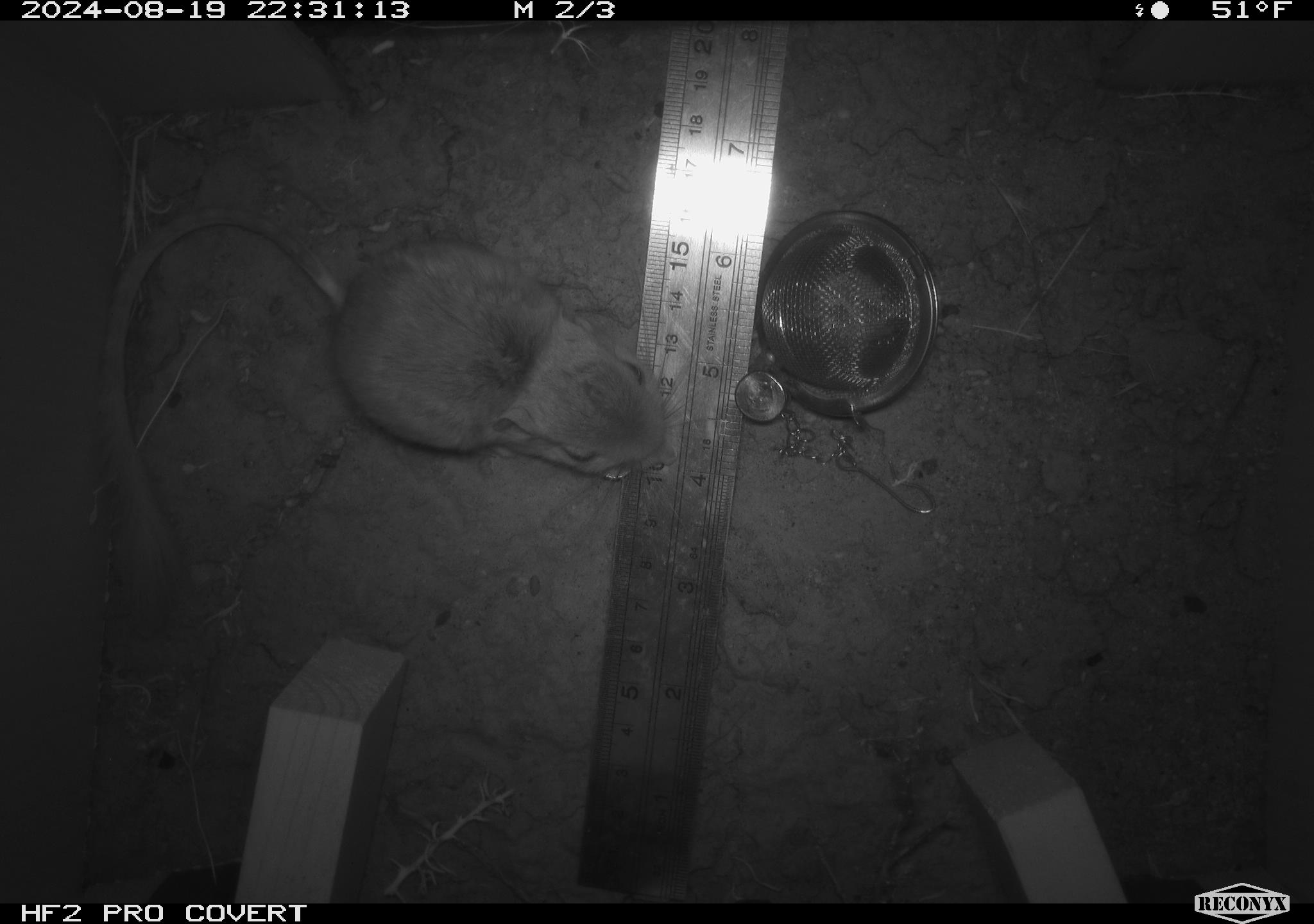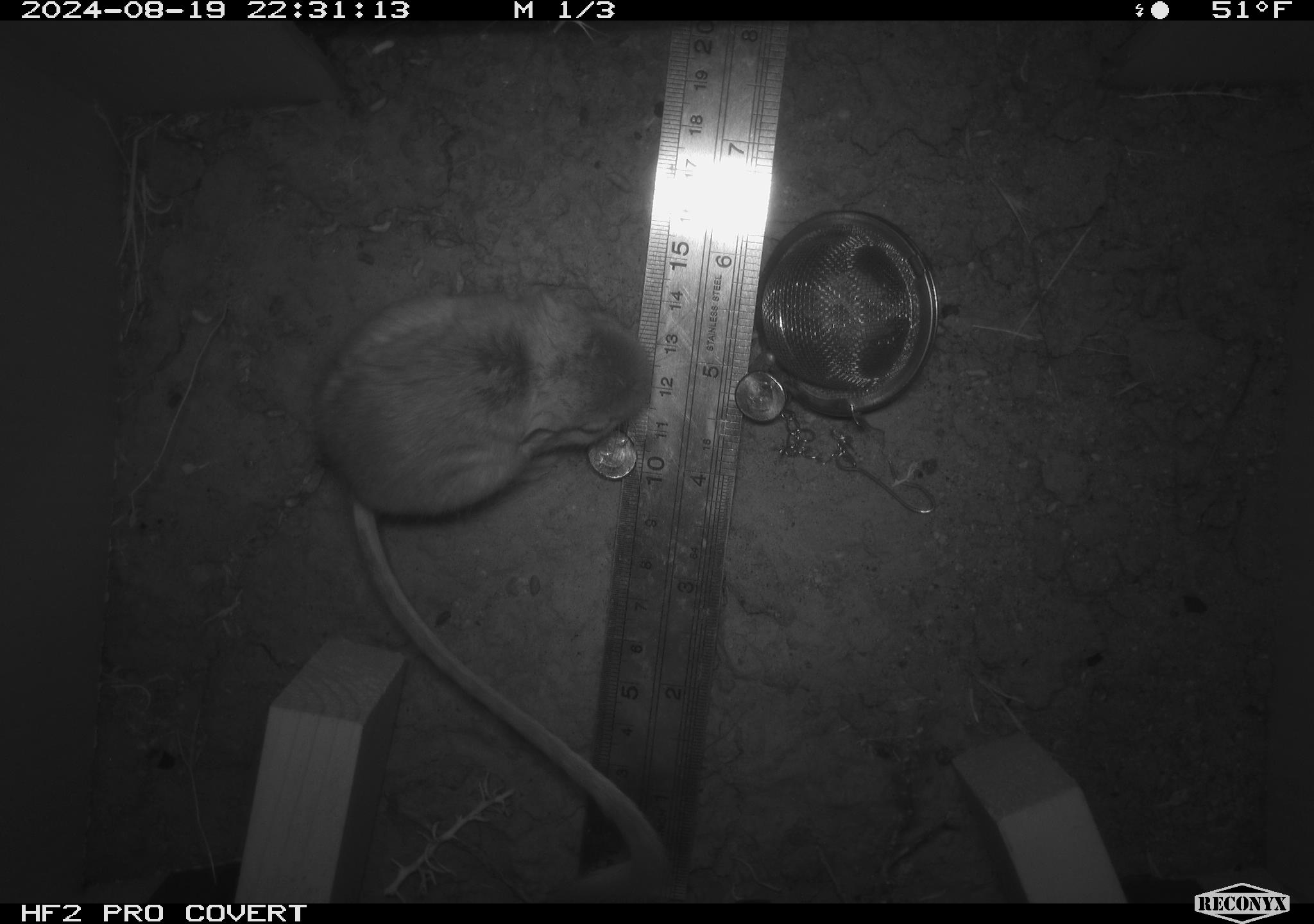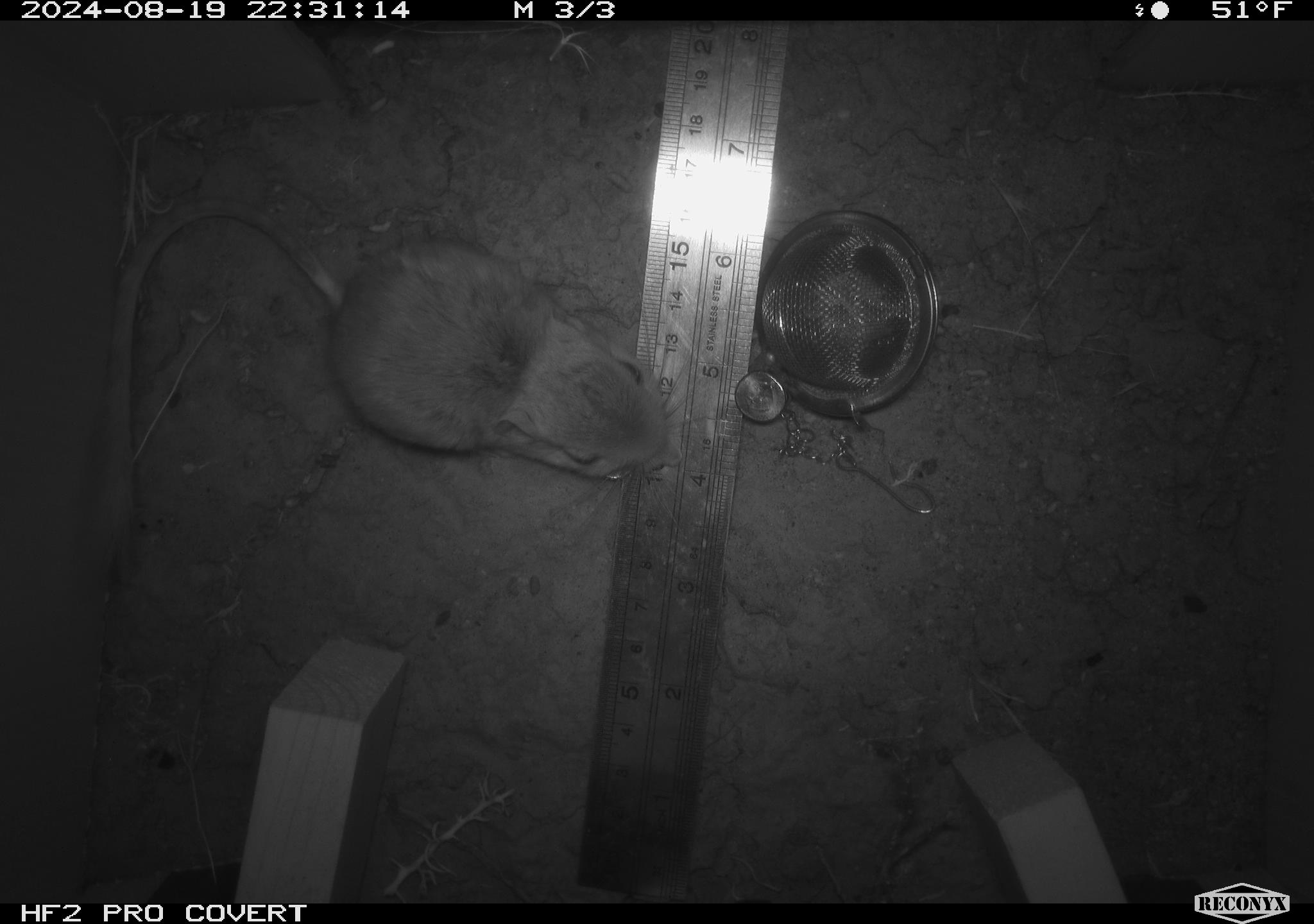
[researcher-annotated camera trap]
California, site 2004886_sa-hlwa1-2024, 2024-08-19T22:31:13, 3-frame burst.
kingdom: Animalia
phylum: Chordata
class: Mammalia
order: Rodentia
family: Heteromyidae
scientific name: Heteromyidae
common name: kangaroo rats and pocket mice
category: heteromyidae family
Heteromyidae family (kangaroo rats and pocket mice) (Heteromyidae).